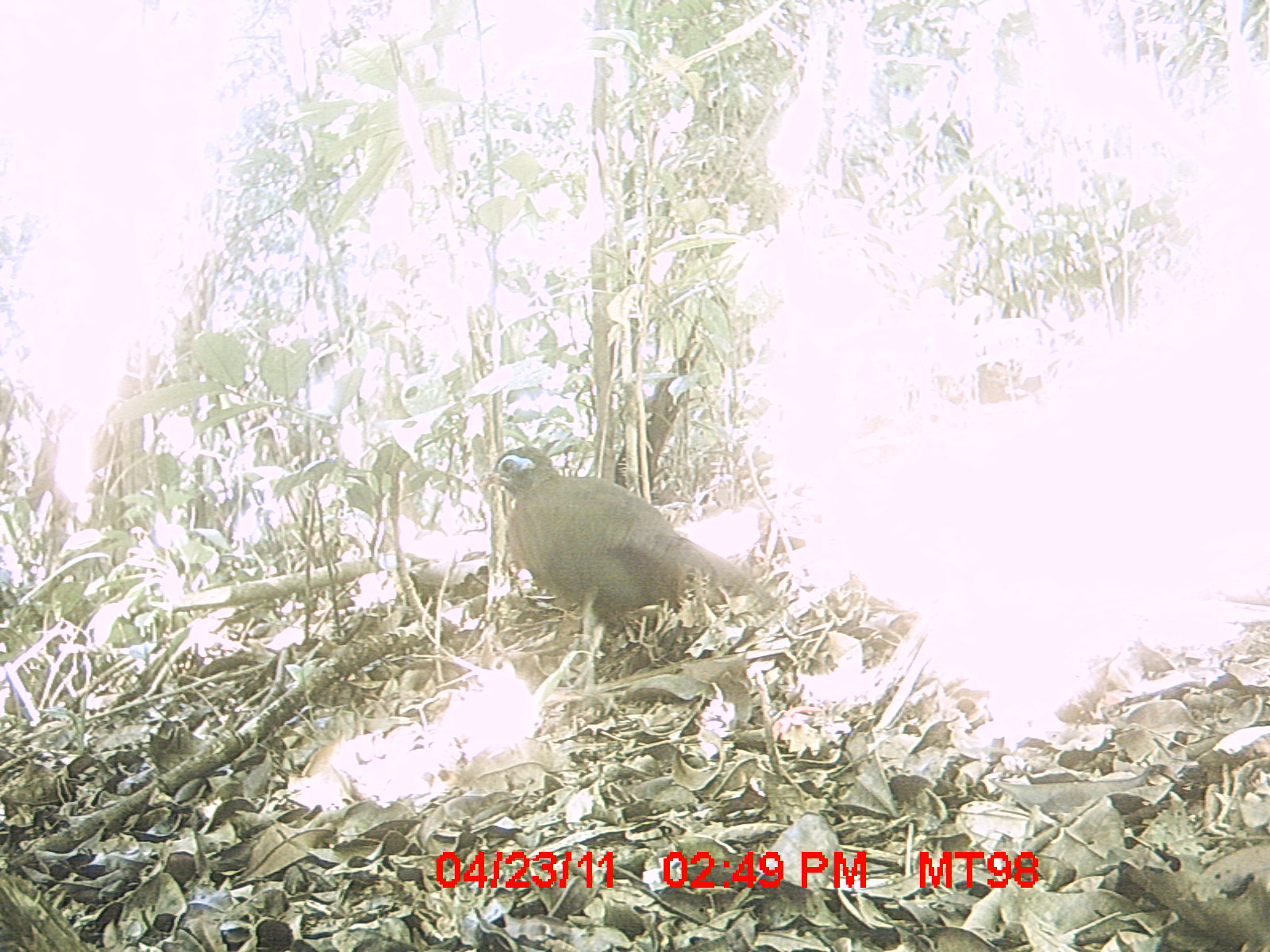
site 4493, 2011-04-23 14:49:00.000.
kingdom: Animalia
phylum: Chordata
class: Aves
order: Cuculiformes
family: Cuculidae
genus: Coua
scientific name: Coua serriana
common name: red-breasted coua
Coua serriana (red-breasted coua), count 1.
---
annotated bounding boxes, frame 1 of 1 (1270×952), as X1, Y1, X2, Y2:
coua serriana: 473, 446, 769, 661